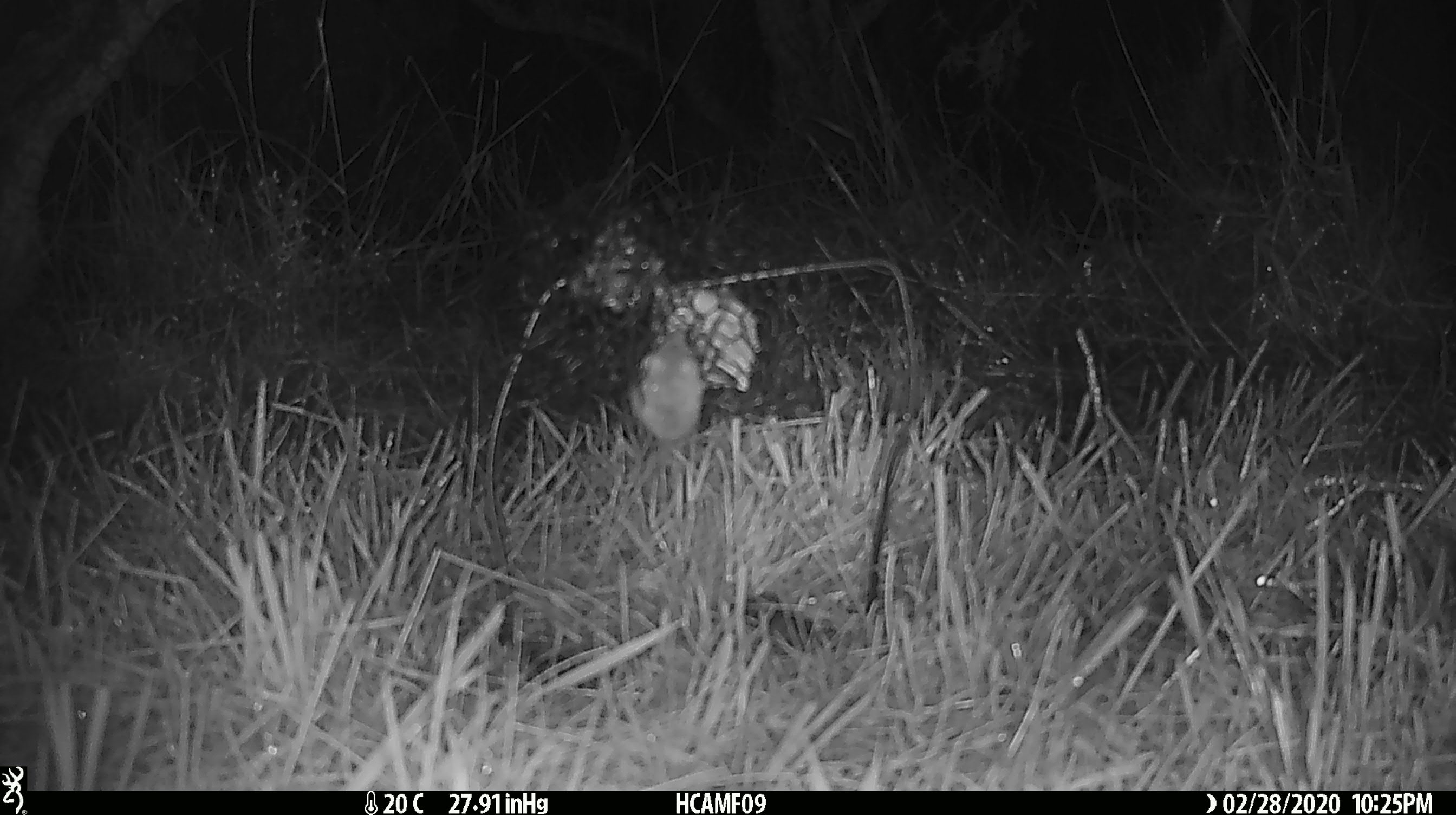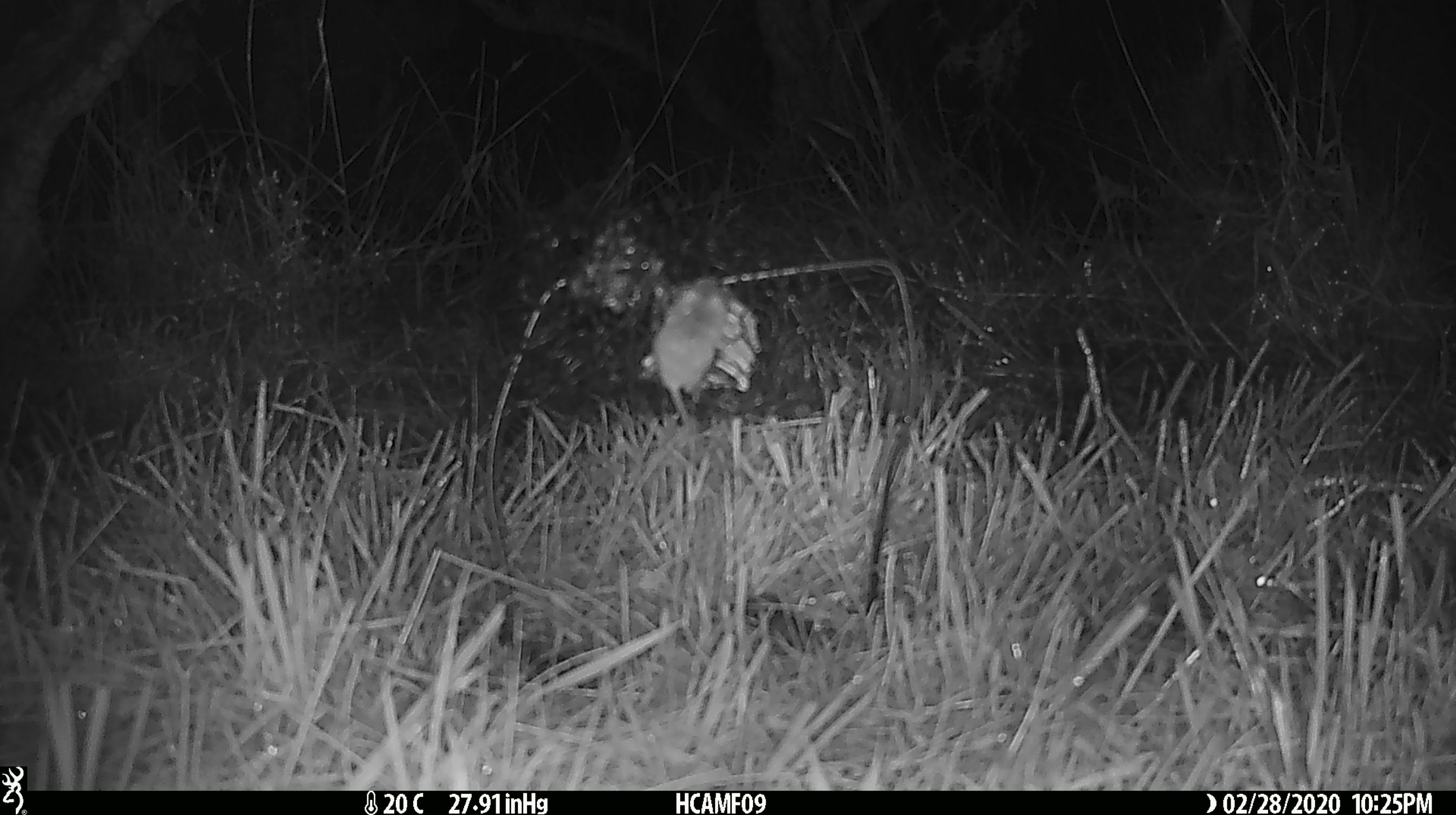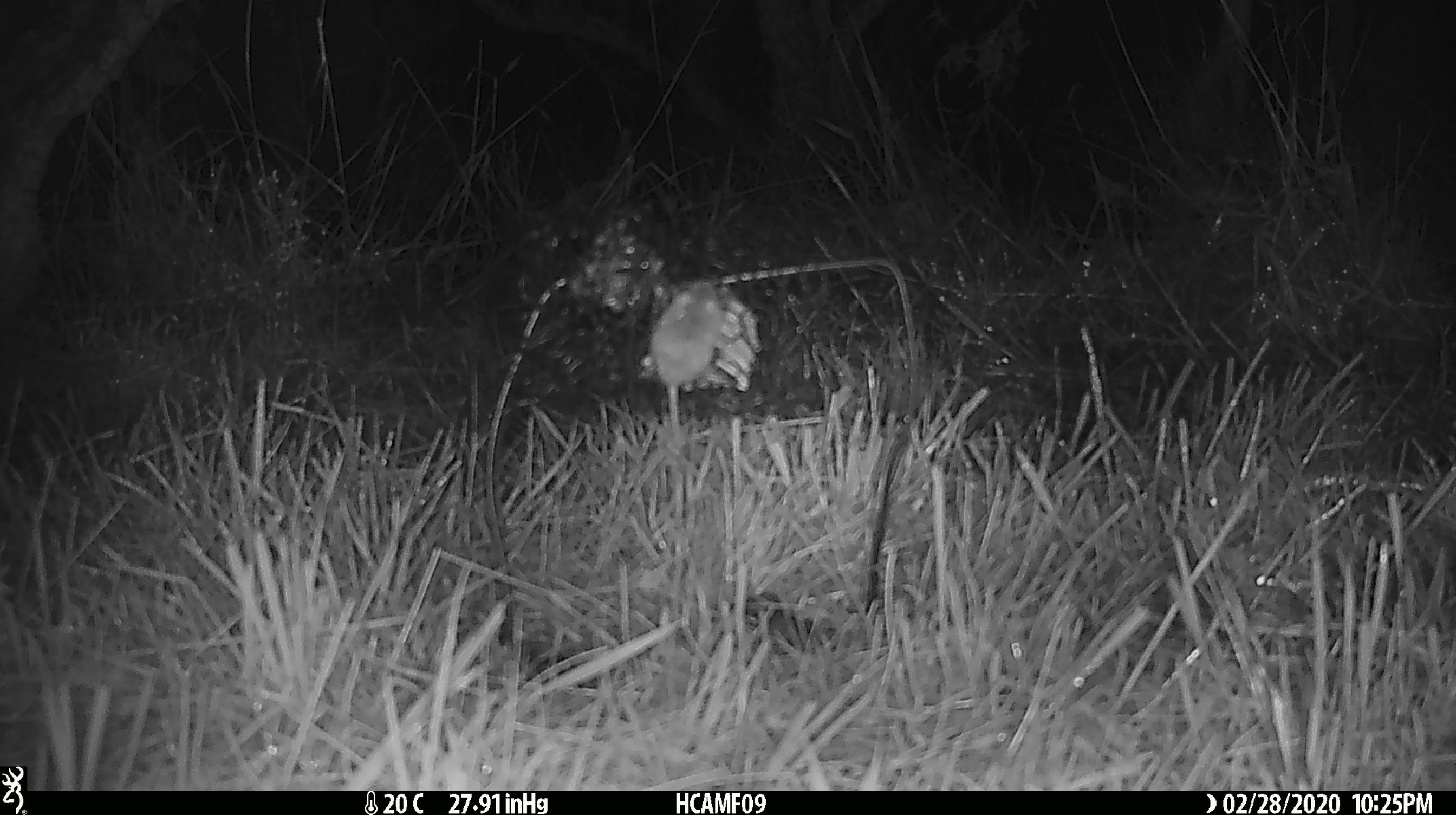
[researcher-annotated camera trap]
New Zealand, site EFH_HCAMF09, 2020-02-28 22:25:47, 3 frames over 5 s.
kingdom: Animalia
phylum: Chordata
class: Mammalia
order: Rodentia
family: Muridae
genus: Mus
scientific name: Mus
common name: mouse